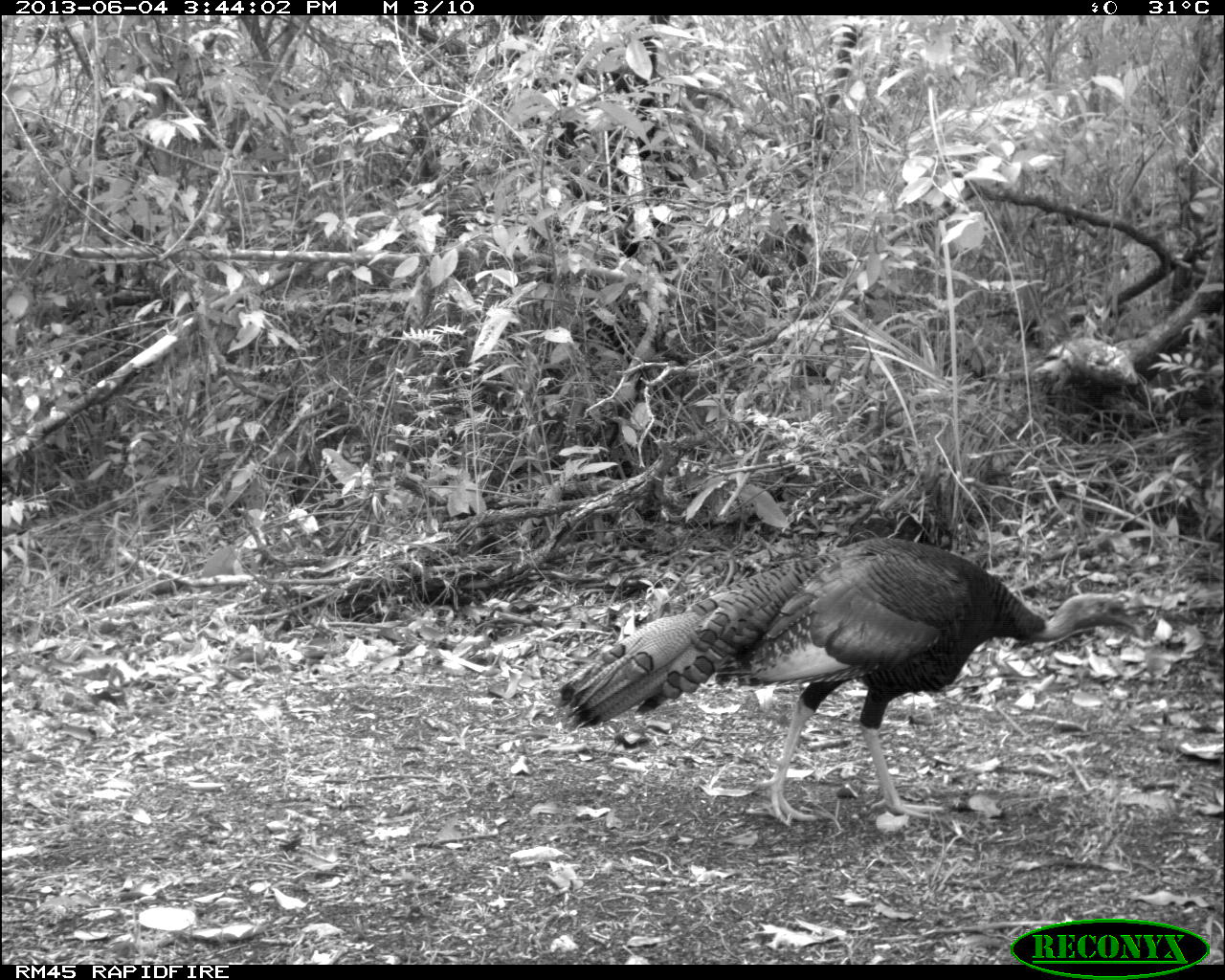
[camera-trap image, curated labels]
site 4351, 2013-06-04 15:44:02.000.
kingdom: Animalia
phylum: Chordata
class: Aves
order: Galliformes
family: Phasianidae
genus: Meleagris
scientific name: Meleagris ocellata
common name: ocellated turkey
Meleagris ocellata (ocellated turkey), count 1, sex male.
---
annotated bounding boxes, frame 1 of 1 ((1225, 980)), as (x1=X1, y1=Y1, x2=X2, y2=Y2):
meleagris ocellata: (x1=548, y1=534, x2=1150, y2=828)